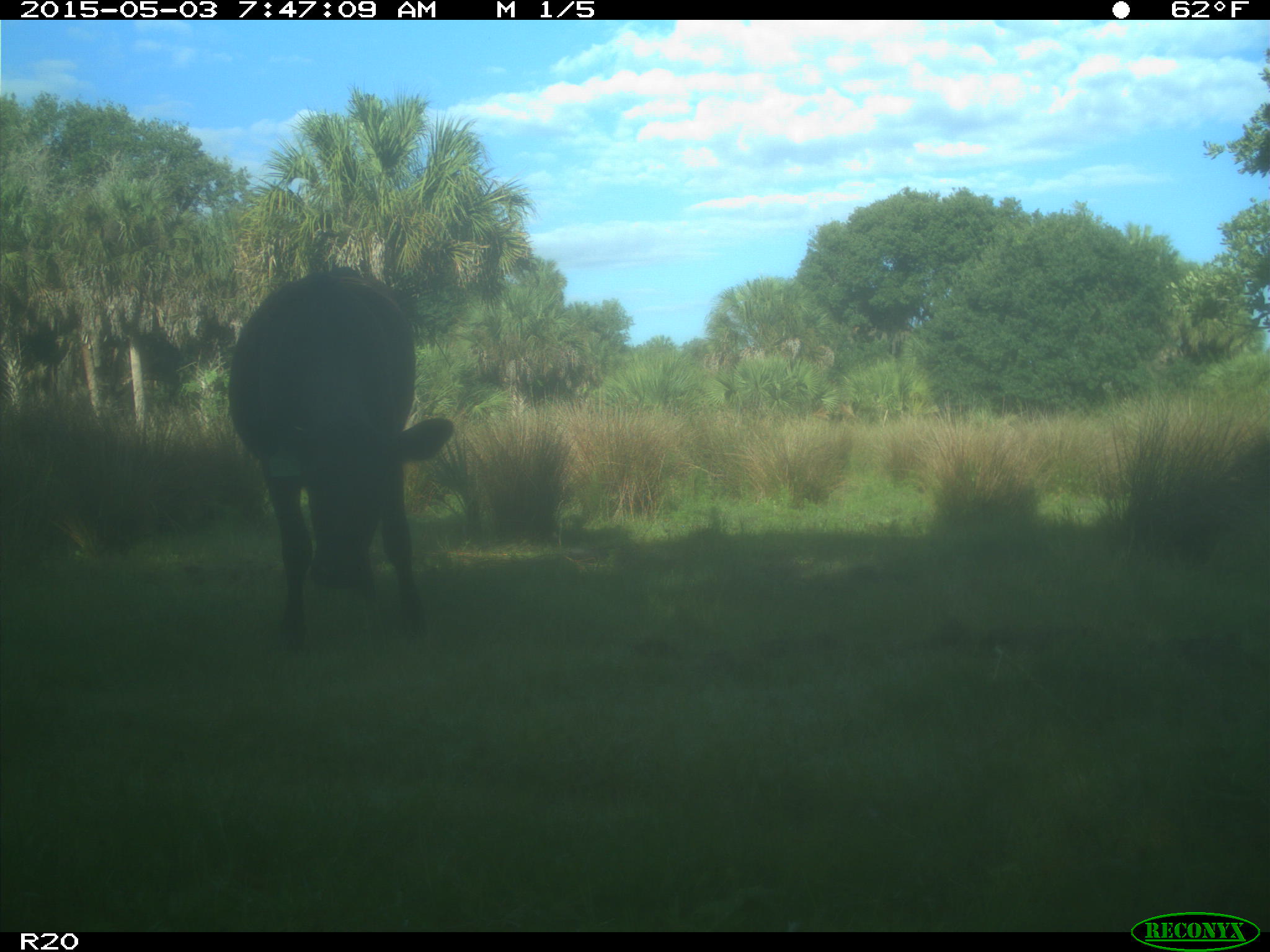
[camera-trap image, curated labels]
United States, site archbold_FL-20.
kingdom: Animalia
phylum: Chordata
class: Mammalia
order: Artiodactyla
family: Bovidae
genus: Bos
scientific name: Bos taurus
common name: domestic cow